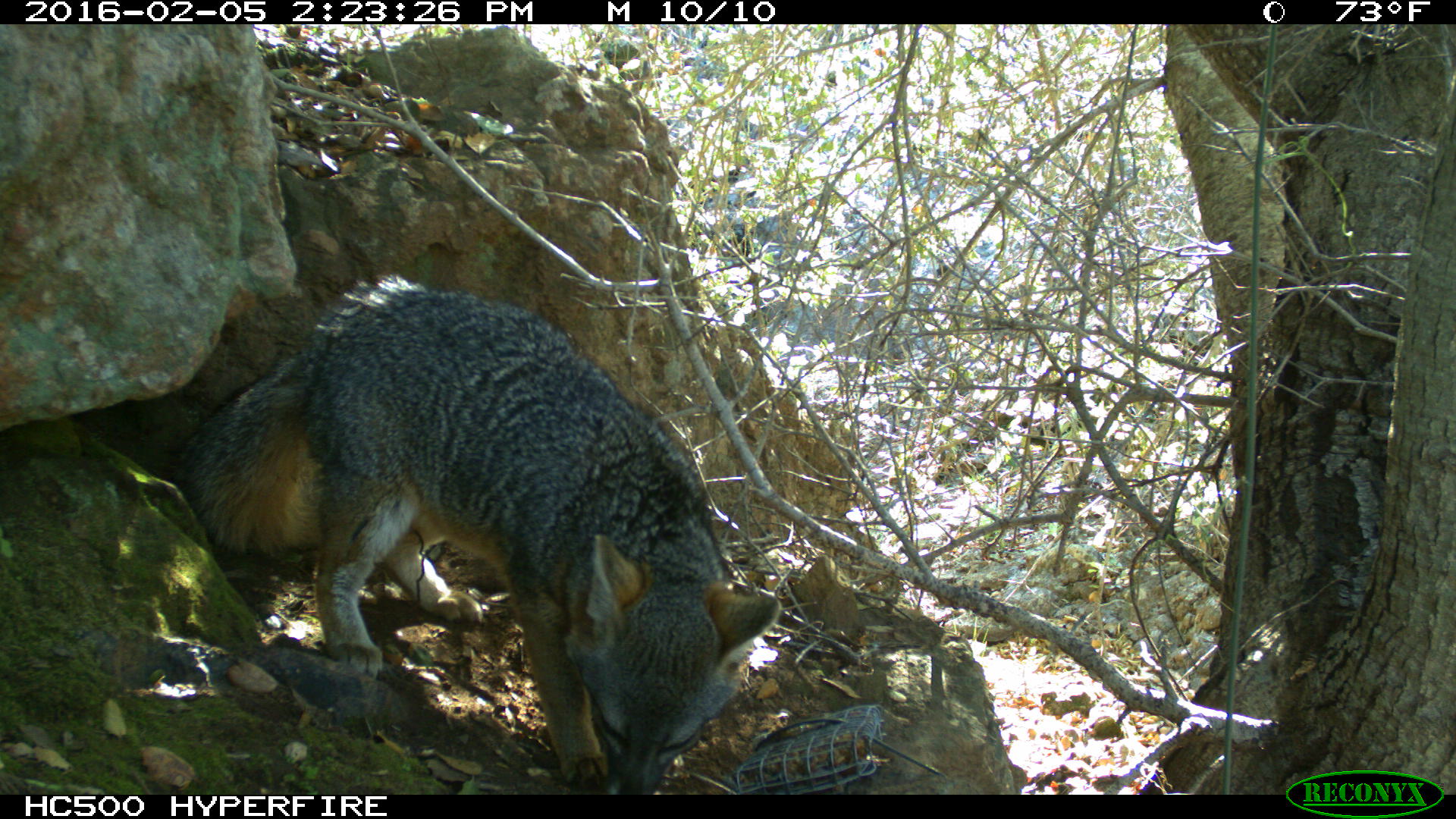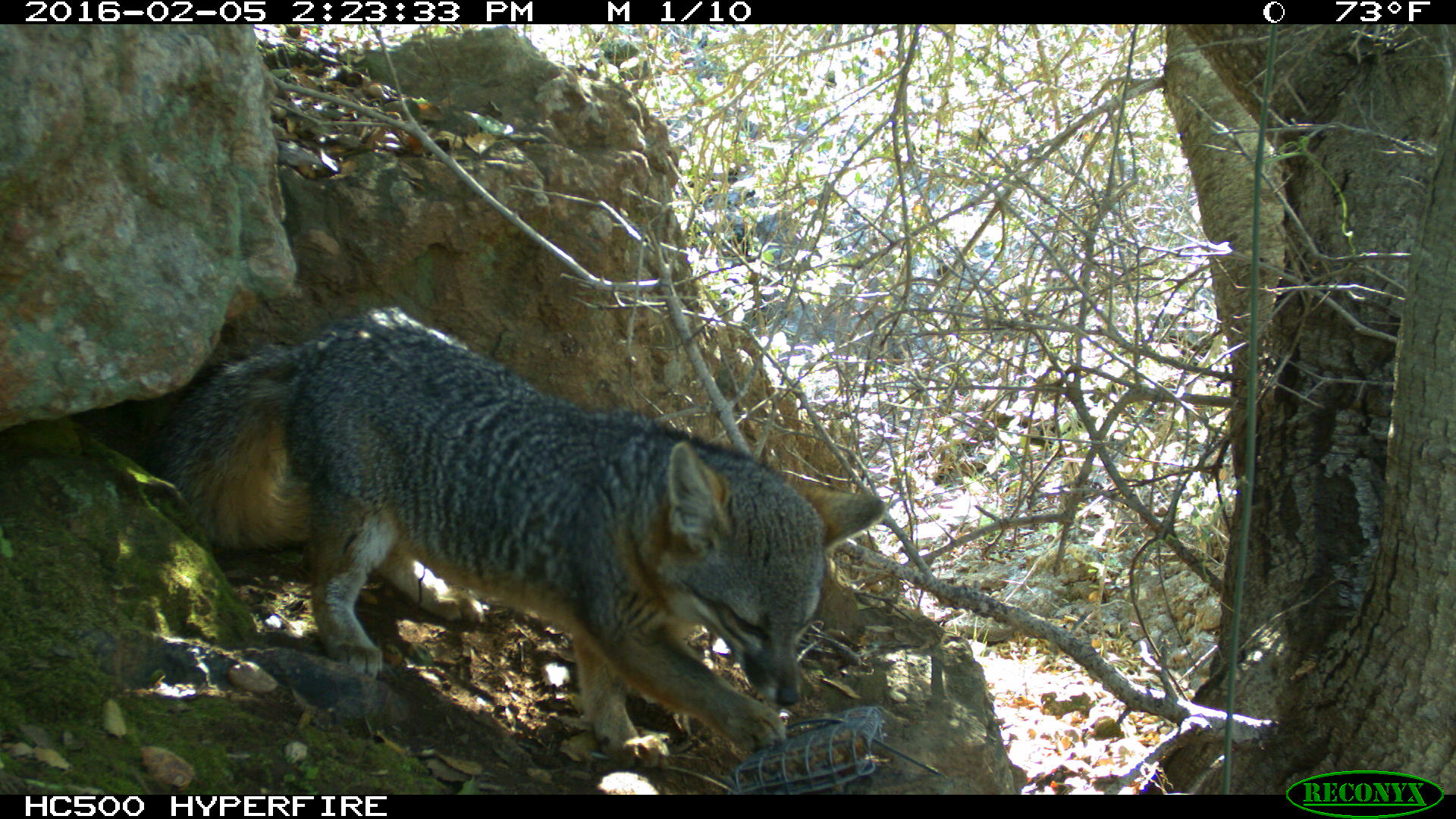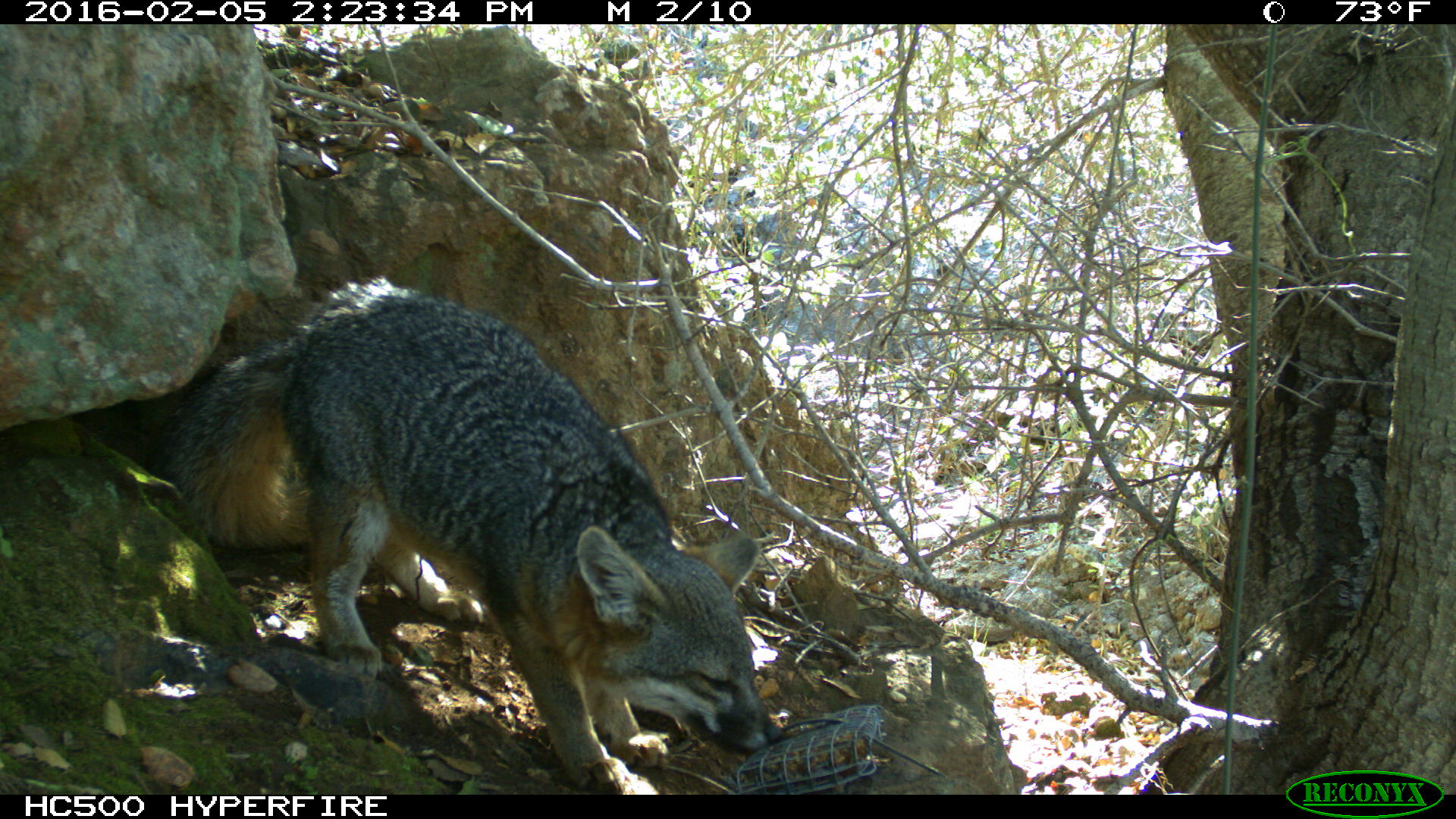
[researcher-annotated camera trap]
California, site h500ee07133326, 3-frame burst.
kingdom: Animalia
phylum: Chordata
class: Mammalia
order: Carnivora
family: Canidae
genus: Urocyon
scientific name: Urocyon littoralis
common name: island fox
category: fox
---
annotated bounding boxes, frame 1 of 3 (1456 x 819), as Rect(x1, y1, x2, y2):
fox: Rect(165, 275, 783, 792)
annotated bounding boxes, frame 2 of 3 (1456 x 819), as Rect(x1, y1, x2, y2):
fox: Rect(145, 305, 886, 771)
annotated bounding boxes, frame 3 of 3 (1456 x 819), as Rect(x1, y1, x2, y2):
fox: Rect(149, 273, 783, 793)